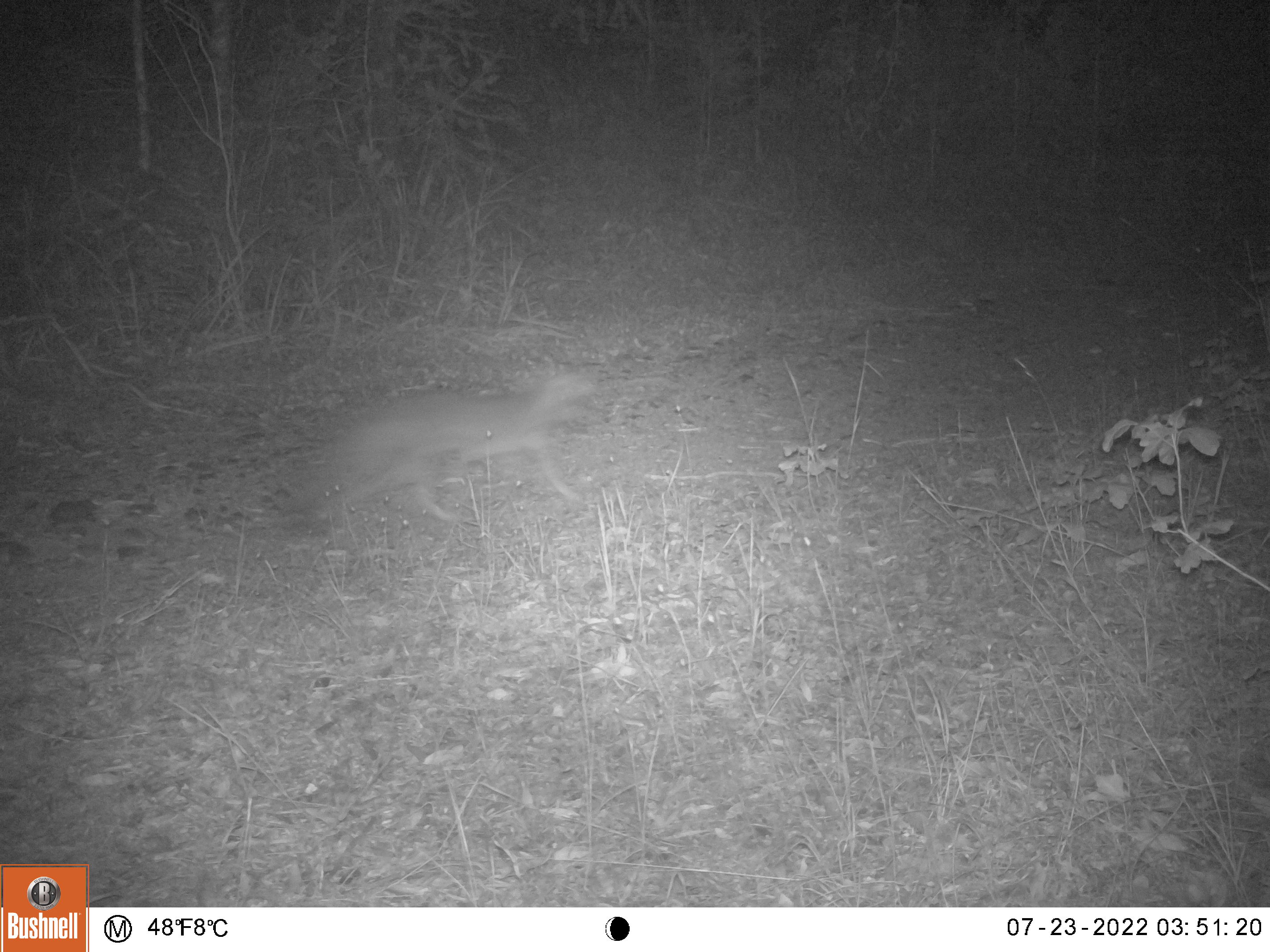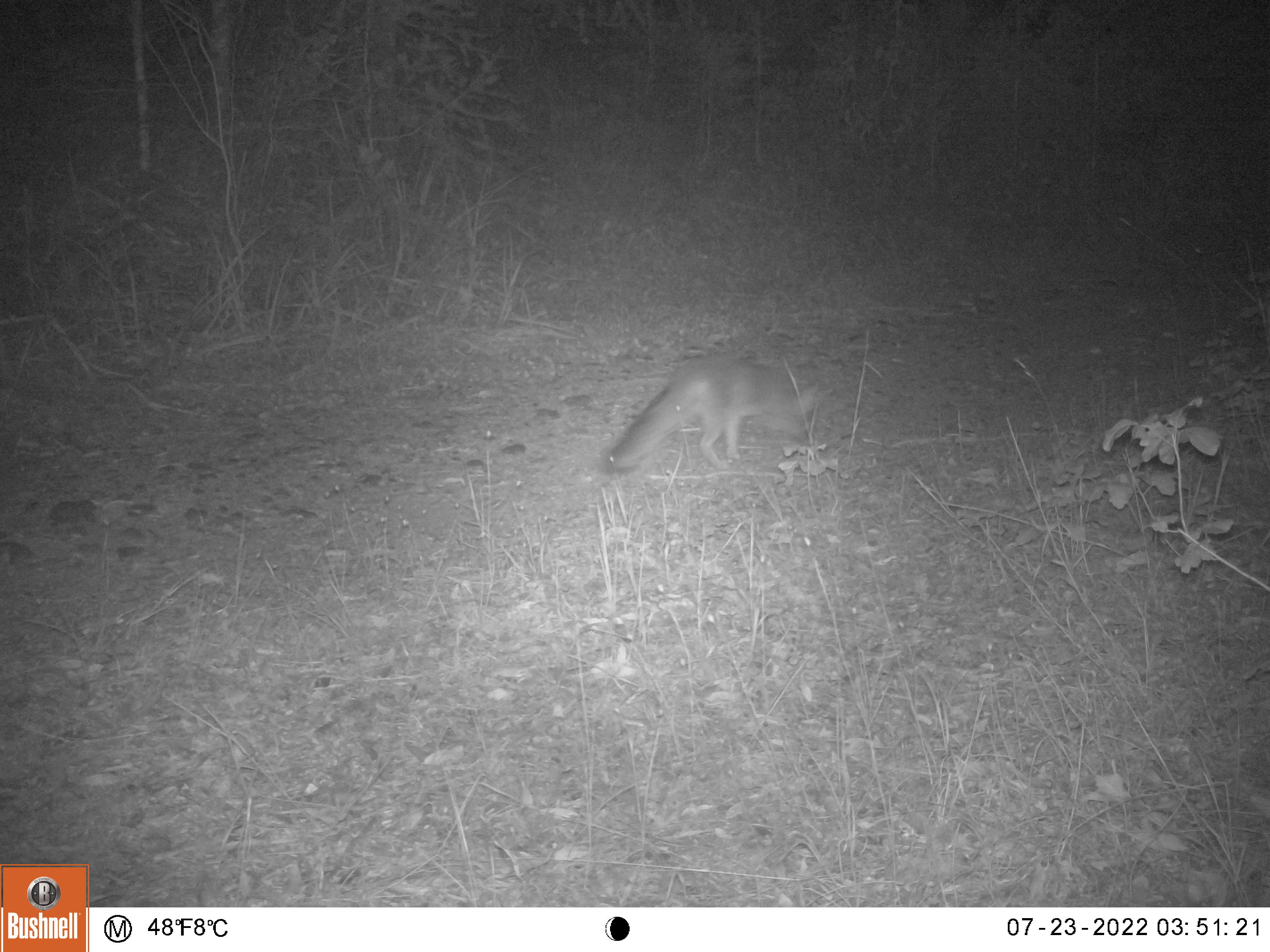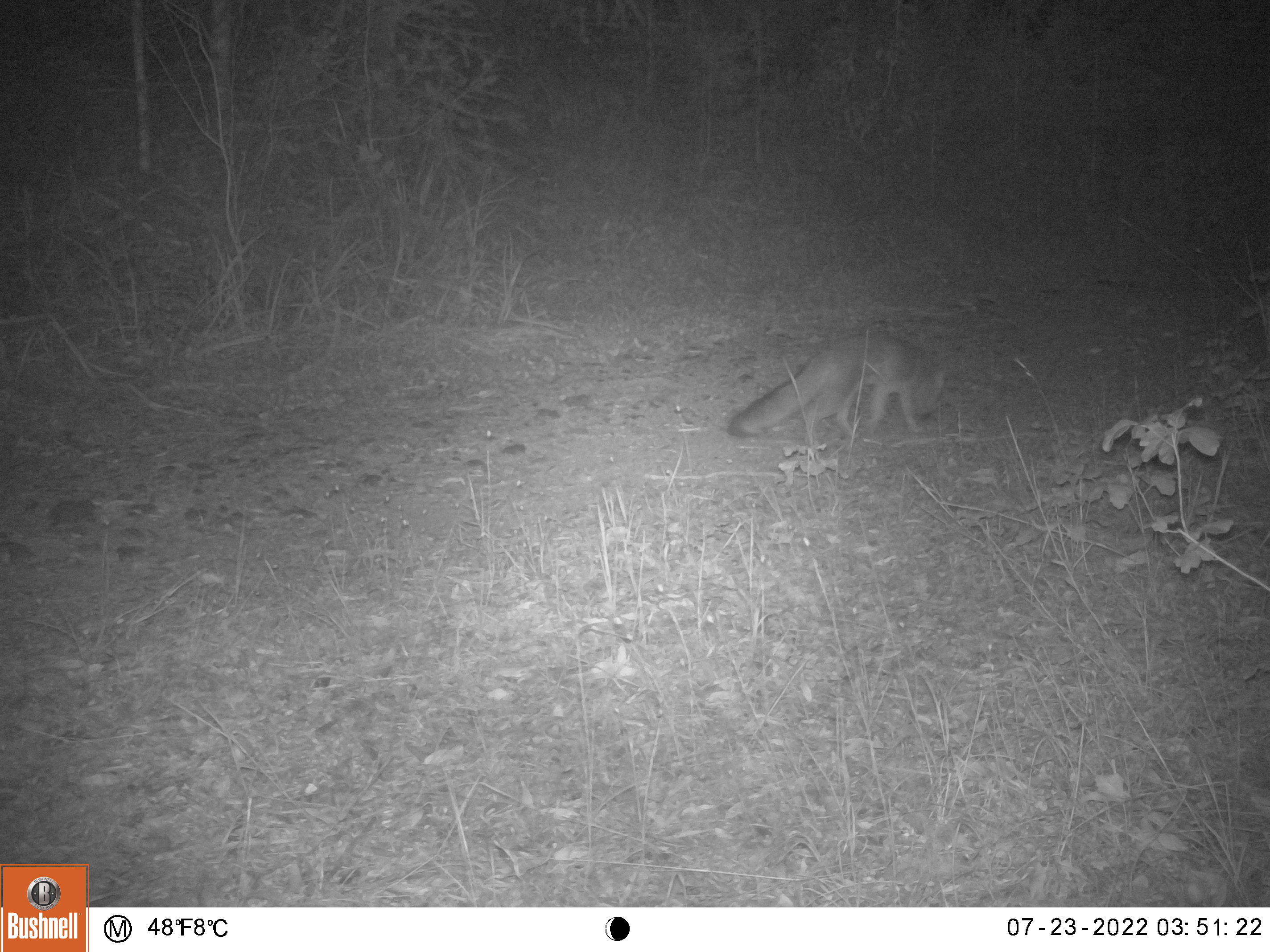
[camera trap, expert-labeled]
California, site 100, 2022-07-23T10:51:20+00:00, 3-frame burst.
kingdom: Animalia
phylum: Chordata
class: Mammalia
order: Carnivora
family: Canidae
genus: Urocyon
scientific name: Urocyon cinereoargenteus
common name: gray fox